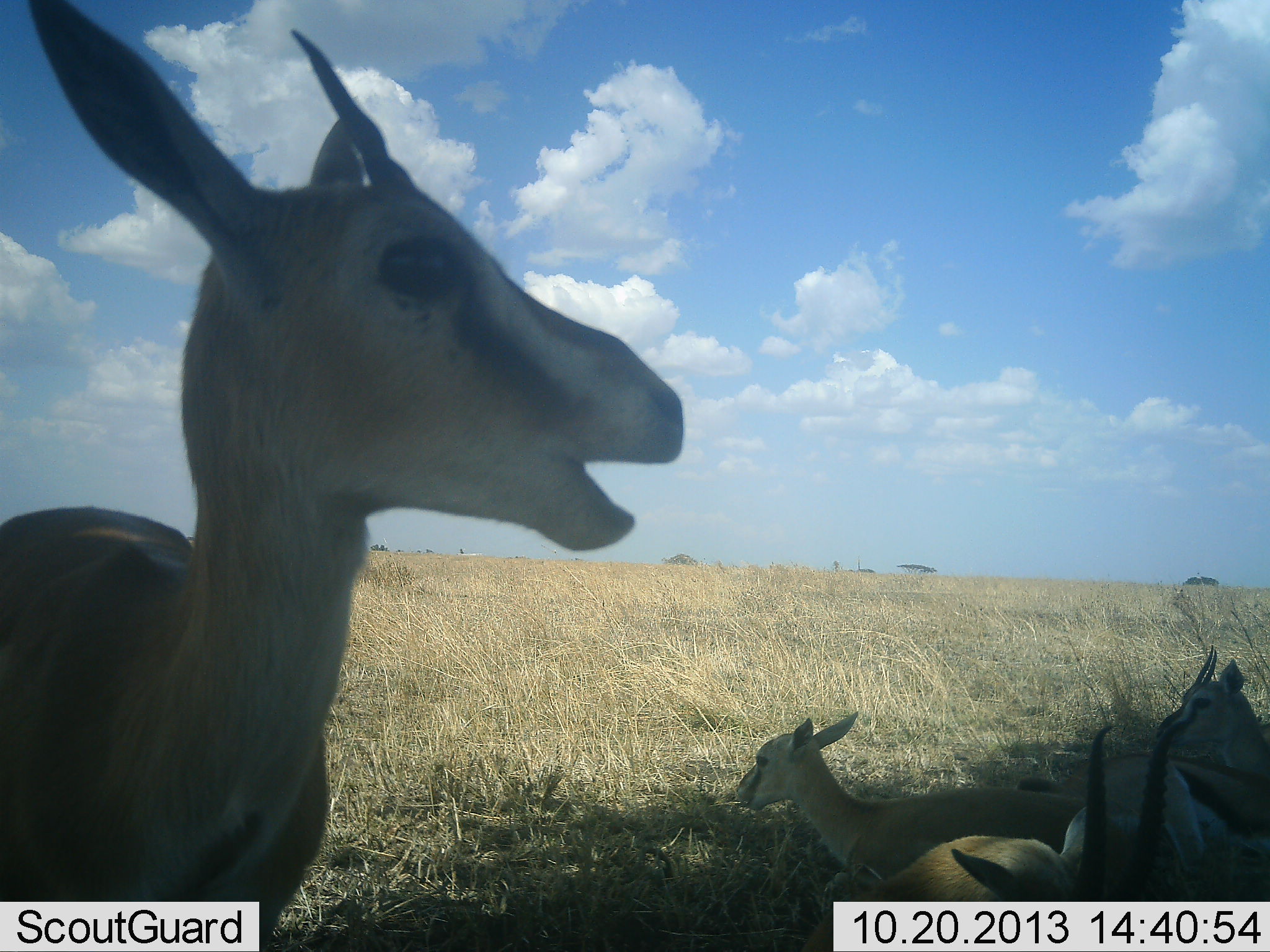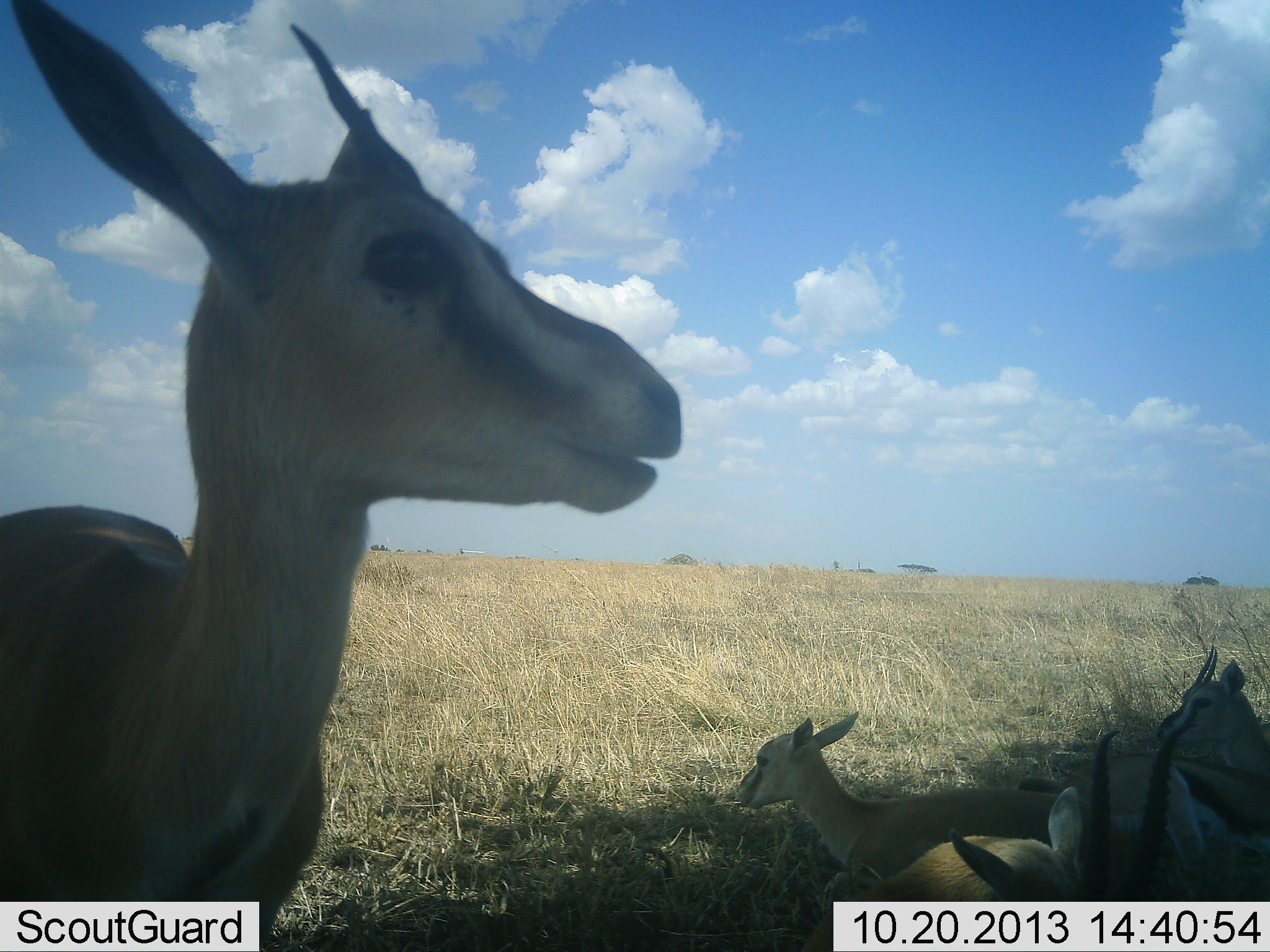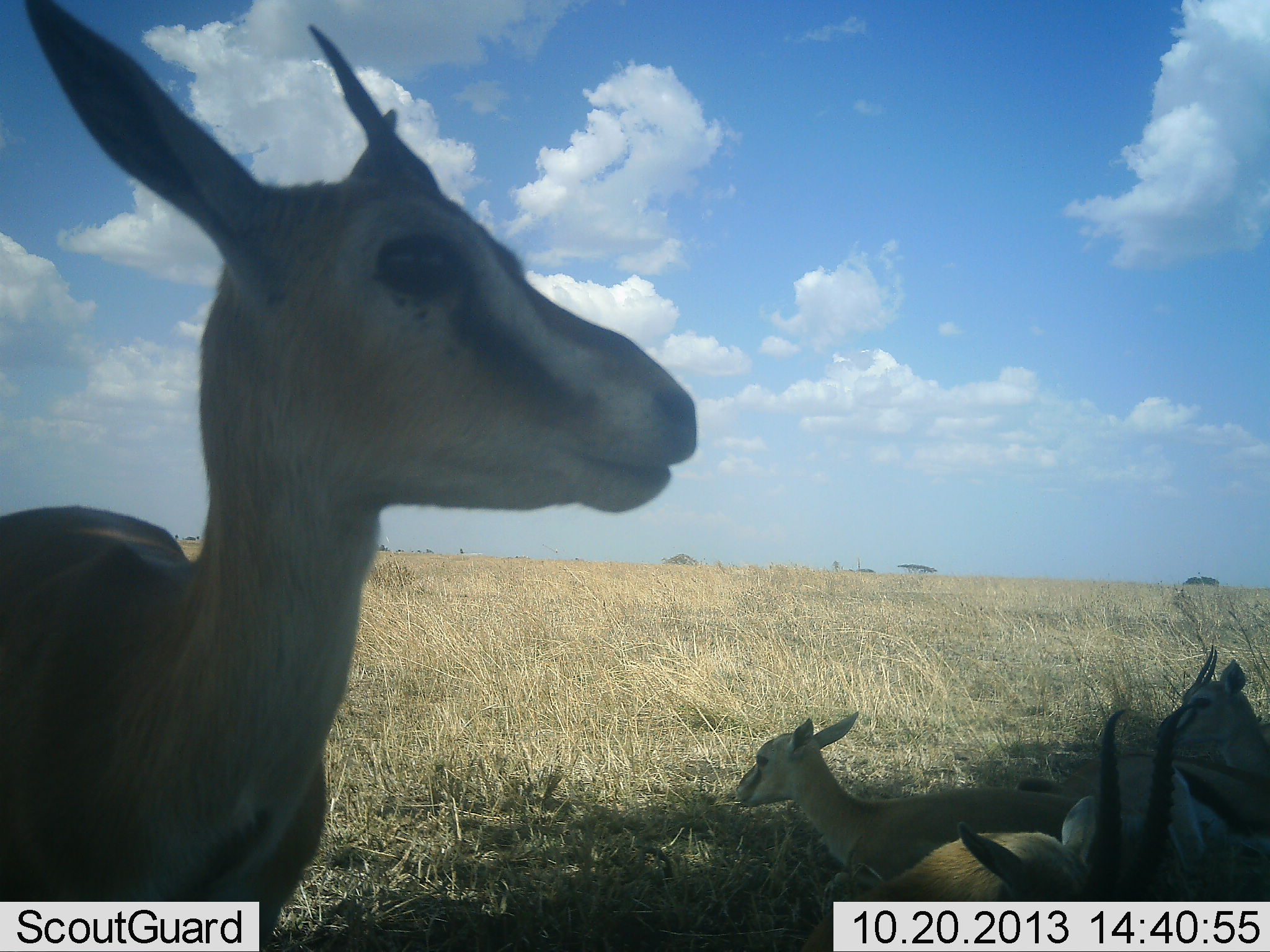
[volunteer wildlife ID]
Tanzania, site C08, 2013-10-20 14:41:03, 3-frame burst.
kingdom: Animalia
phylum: Chordata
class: Mammalia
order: Artiodactyla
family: Bovidae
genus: Eudorcas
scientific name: Eudorcas thomsonii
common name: thomson's gazelle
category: gazellethomsons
Gazellethomsons (thomson's gazelle) (Eudorcas thomsonii), count 5. Behavior (volunteer vote fractions): standing 60%, resting 90%, moving 0%, interacting 0%. Young present (vote fraction): 30%. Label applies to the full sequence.